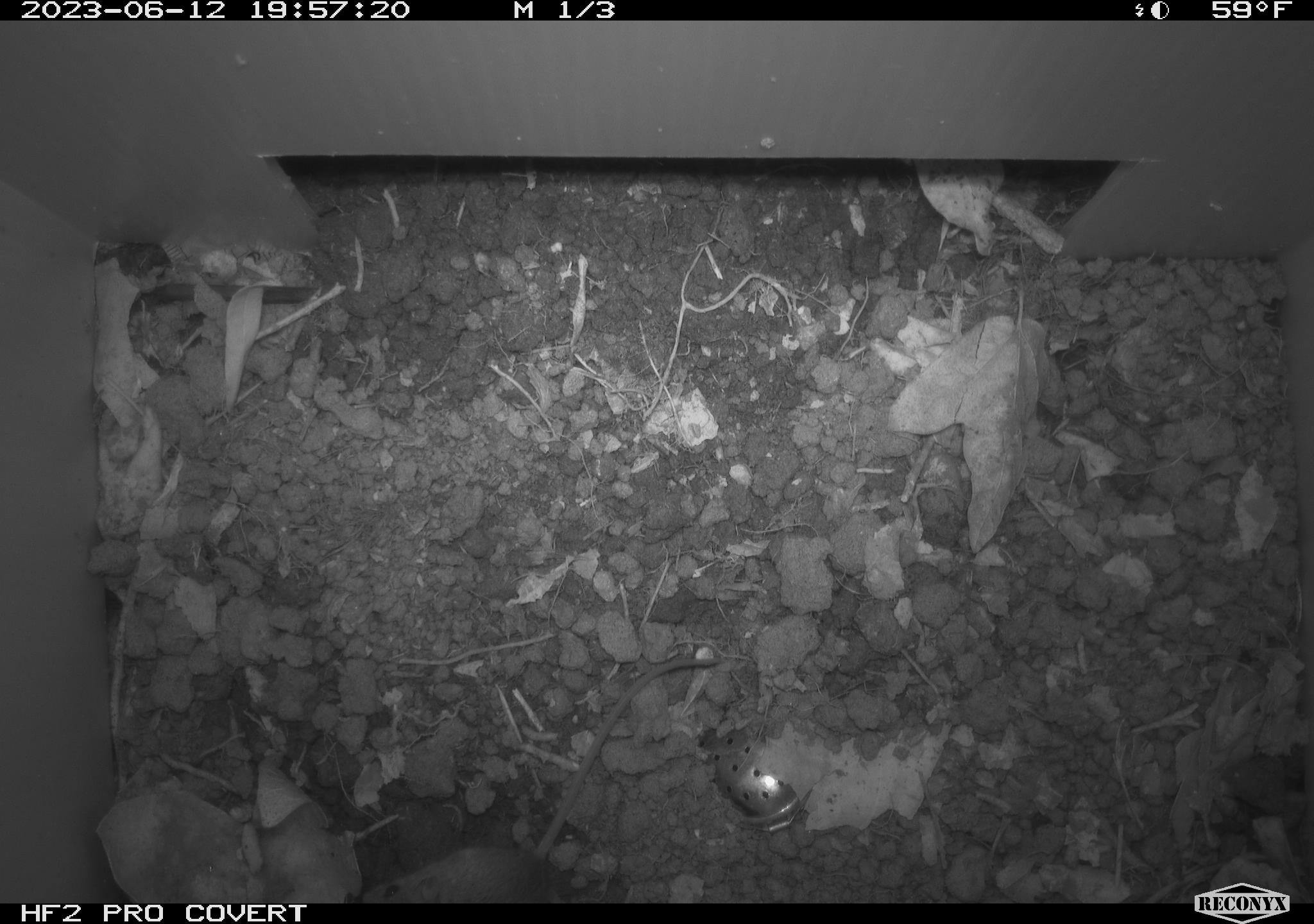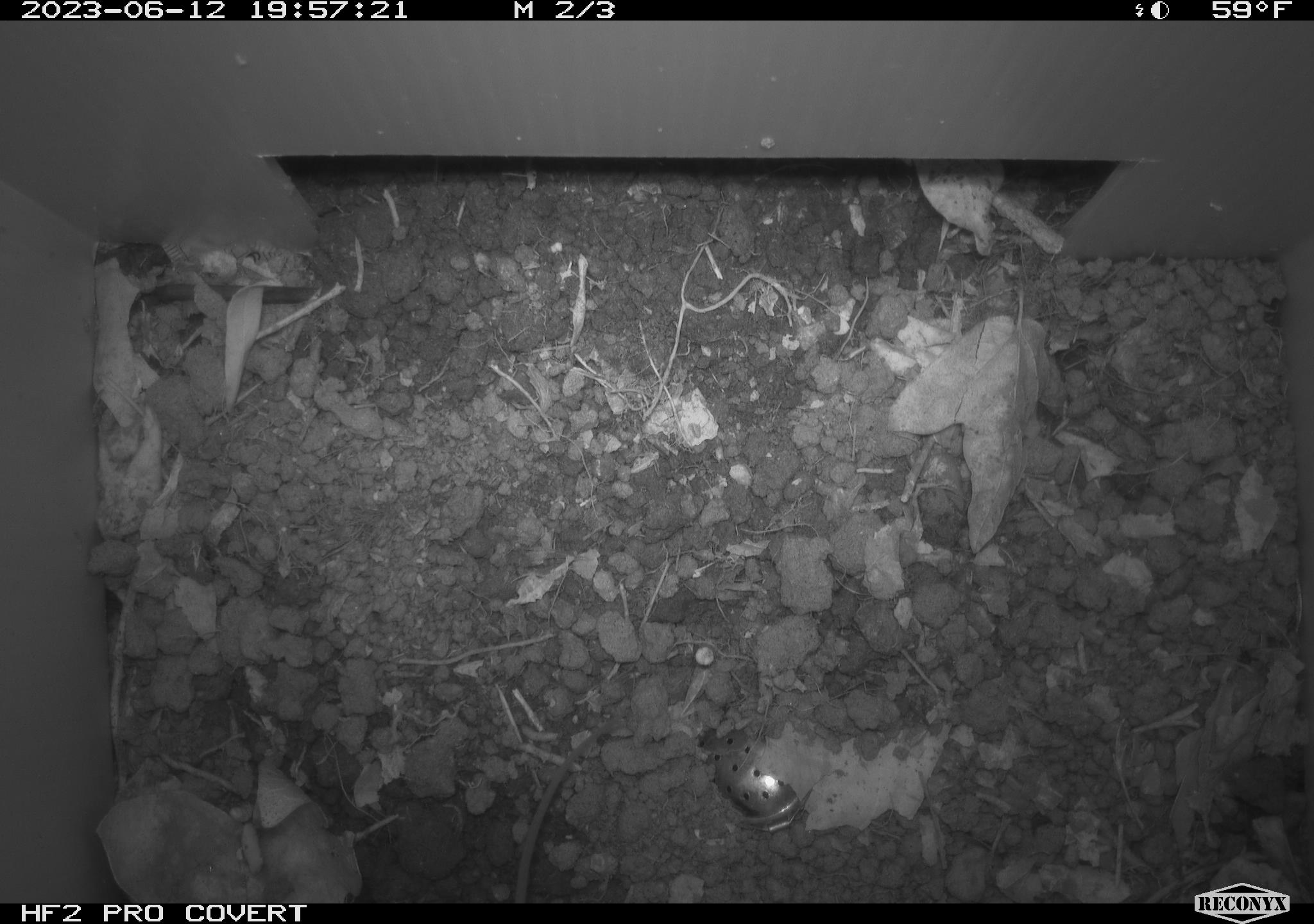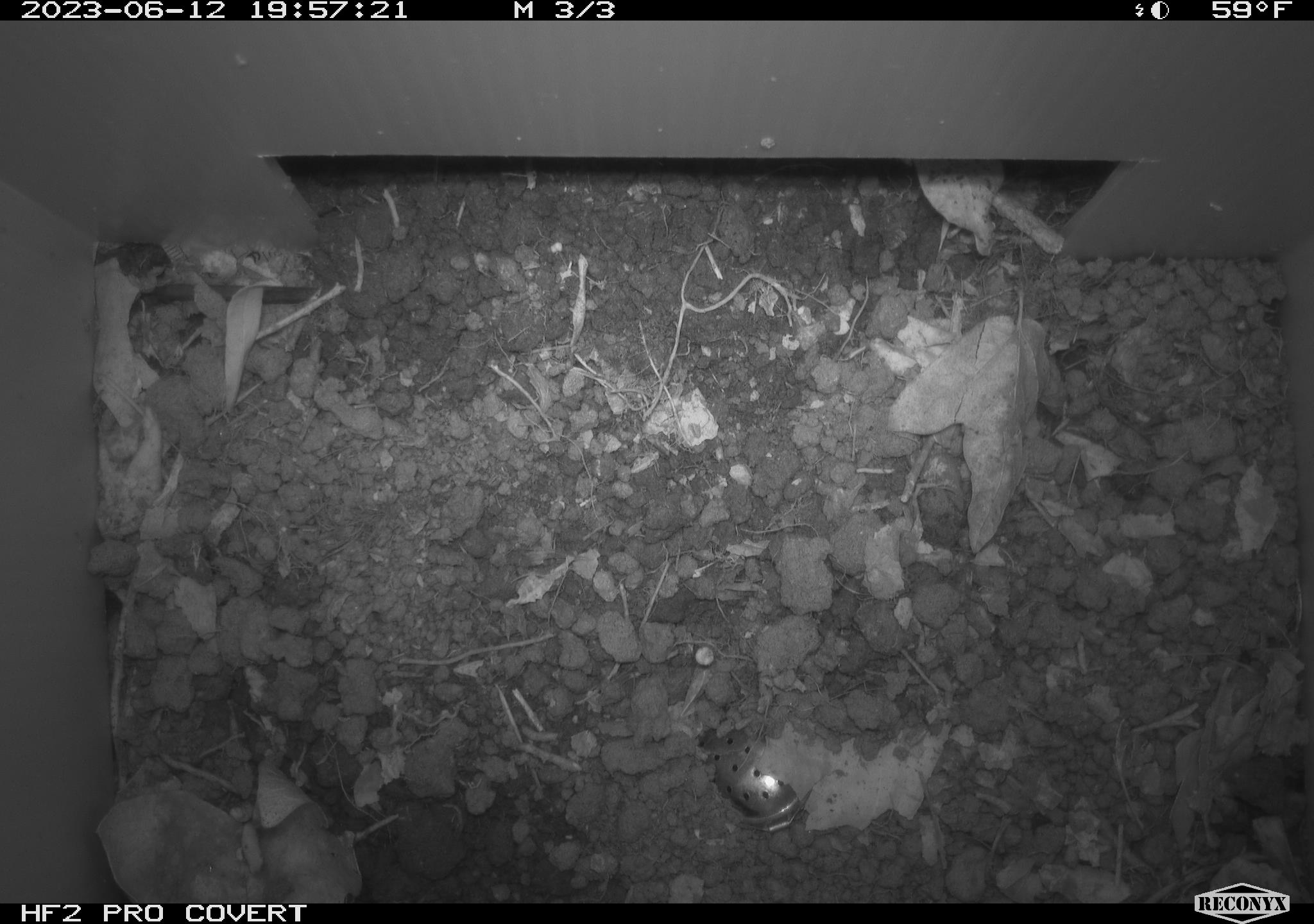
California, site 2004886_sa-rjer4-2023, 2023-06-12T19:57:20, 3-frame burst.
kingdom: Animalia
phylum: Chordata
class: Mammalia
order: Rodentia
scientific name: Rodentia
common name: mouse species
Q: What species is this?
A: Mouse species (Rodentia).